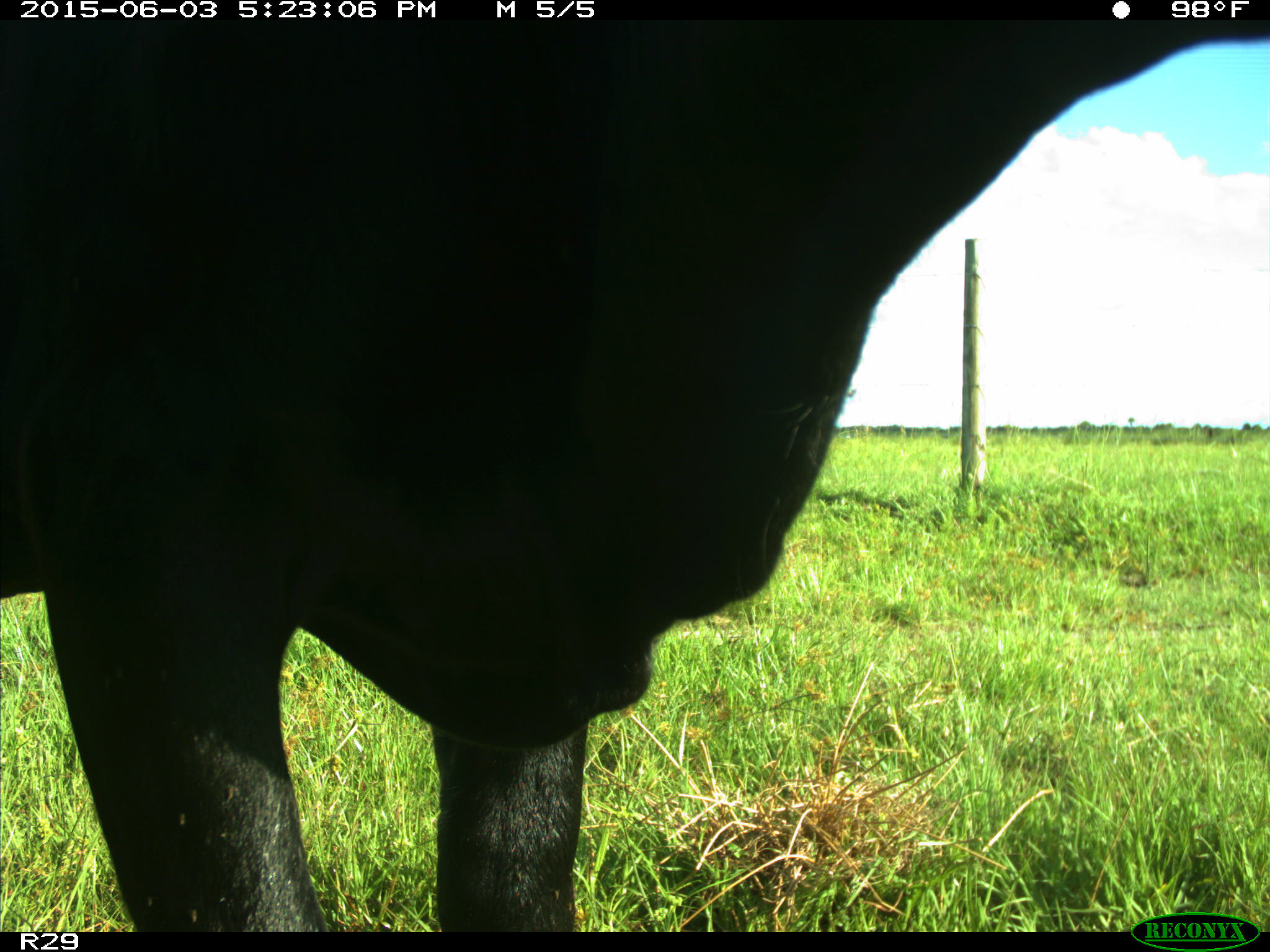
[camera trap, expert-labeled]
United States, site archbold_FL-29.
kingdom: Animalia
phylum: Chordata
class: Mammalia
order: Artiodactyla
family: Bovidae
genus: Bos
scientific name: Bos taurus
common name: domestic cow